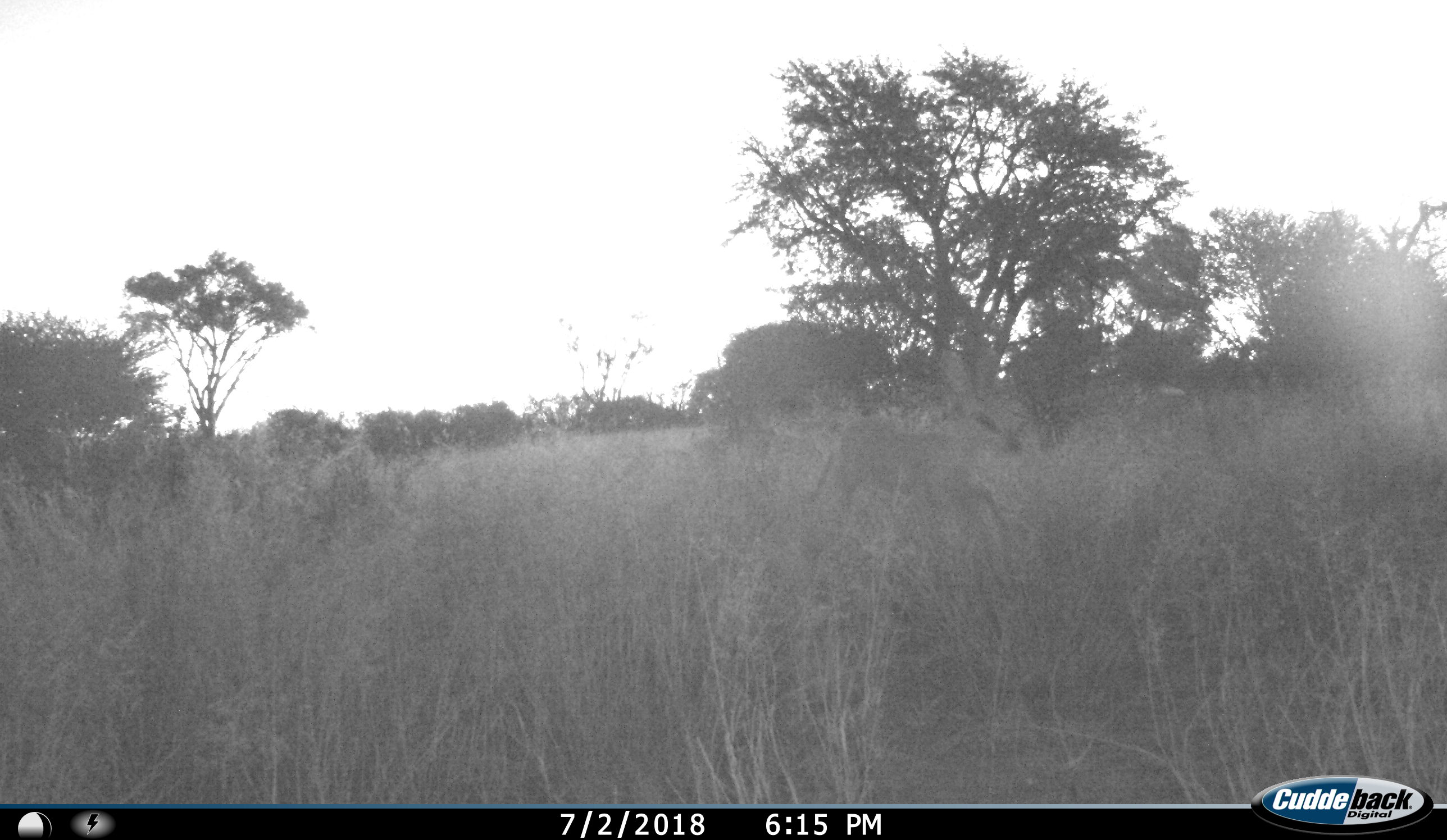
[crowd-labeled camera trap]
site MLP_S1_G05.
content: unidentified animal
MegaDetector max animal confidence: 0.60